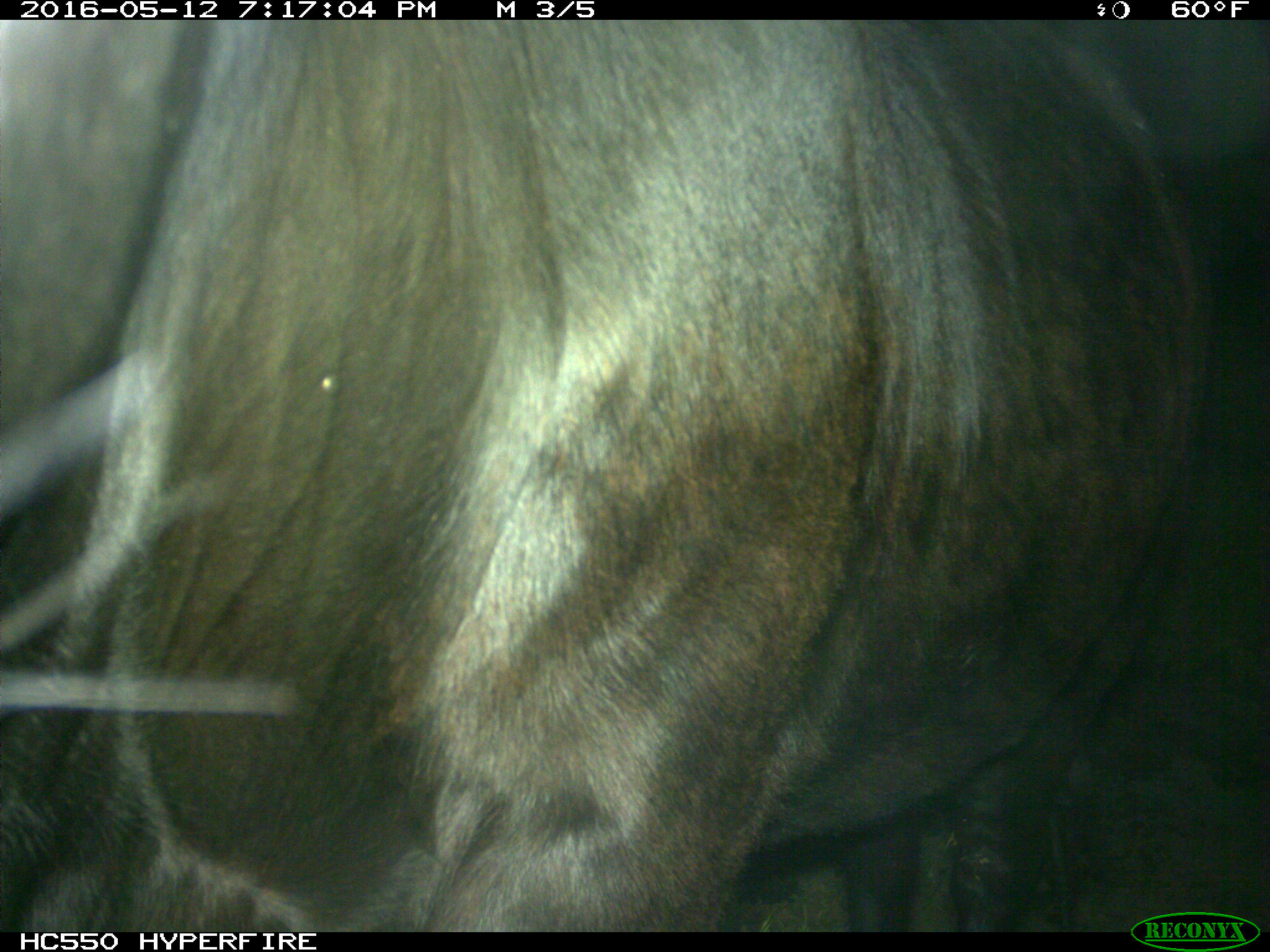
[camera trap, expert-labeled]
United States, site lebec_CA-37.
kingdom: Animalia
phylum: Chordata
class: Mammalia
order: Artiodactyla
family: Bovidae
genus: Bos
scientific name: Bos taurus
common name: domestic cow